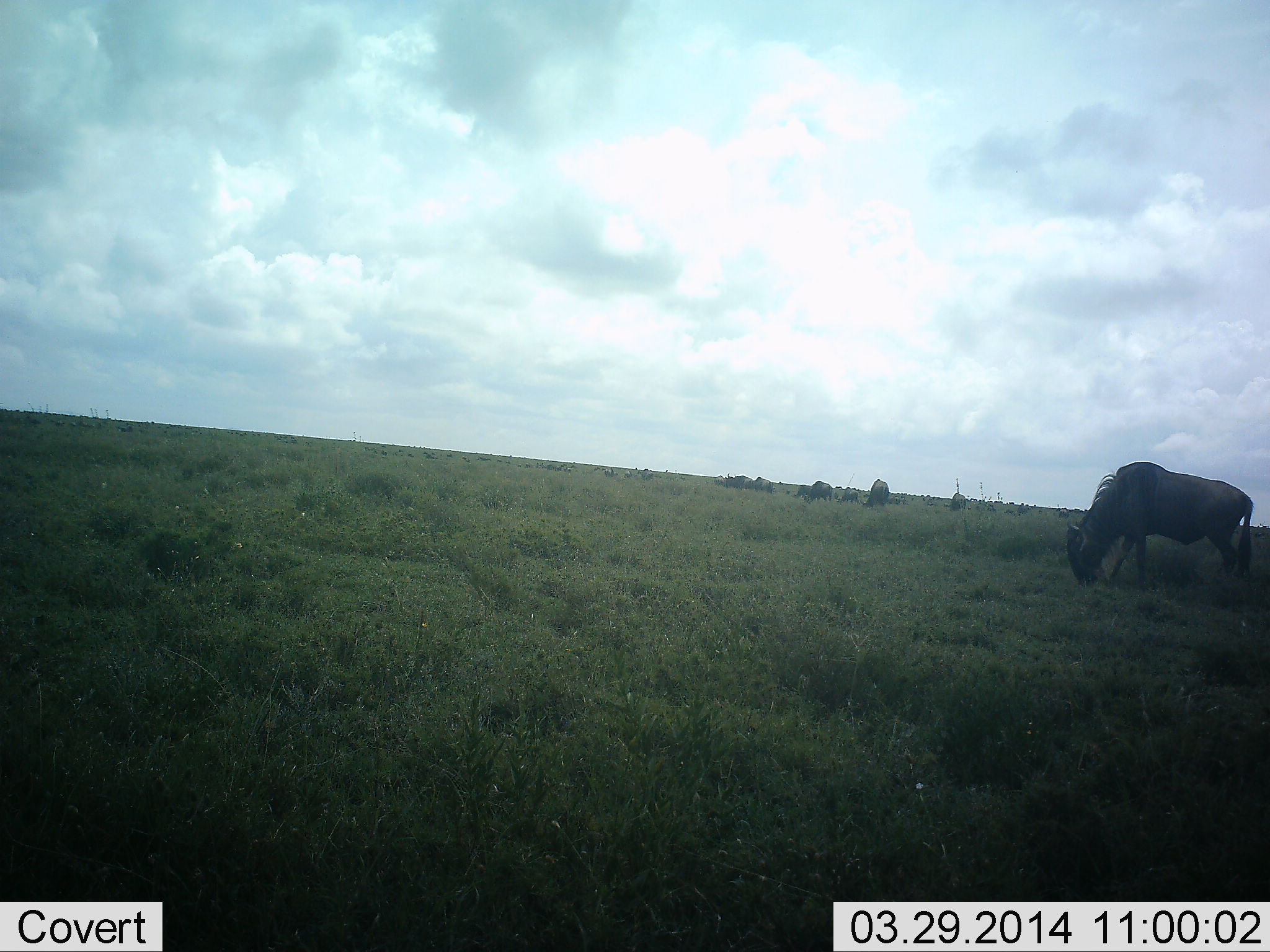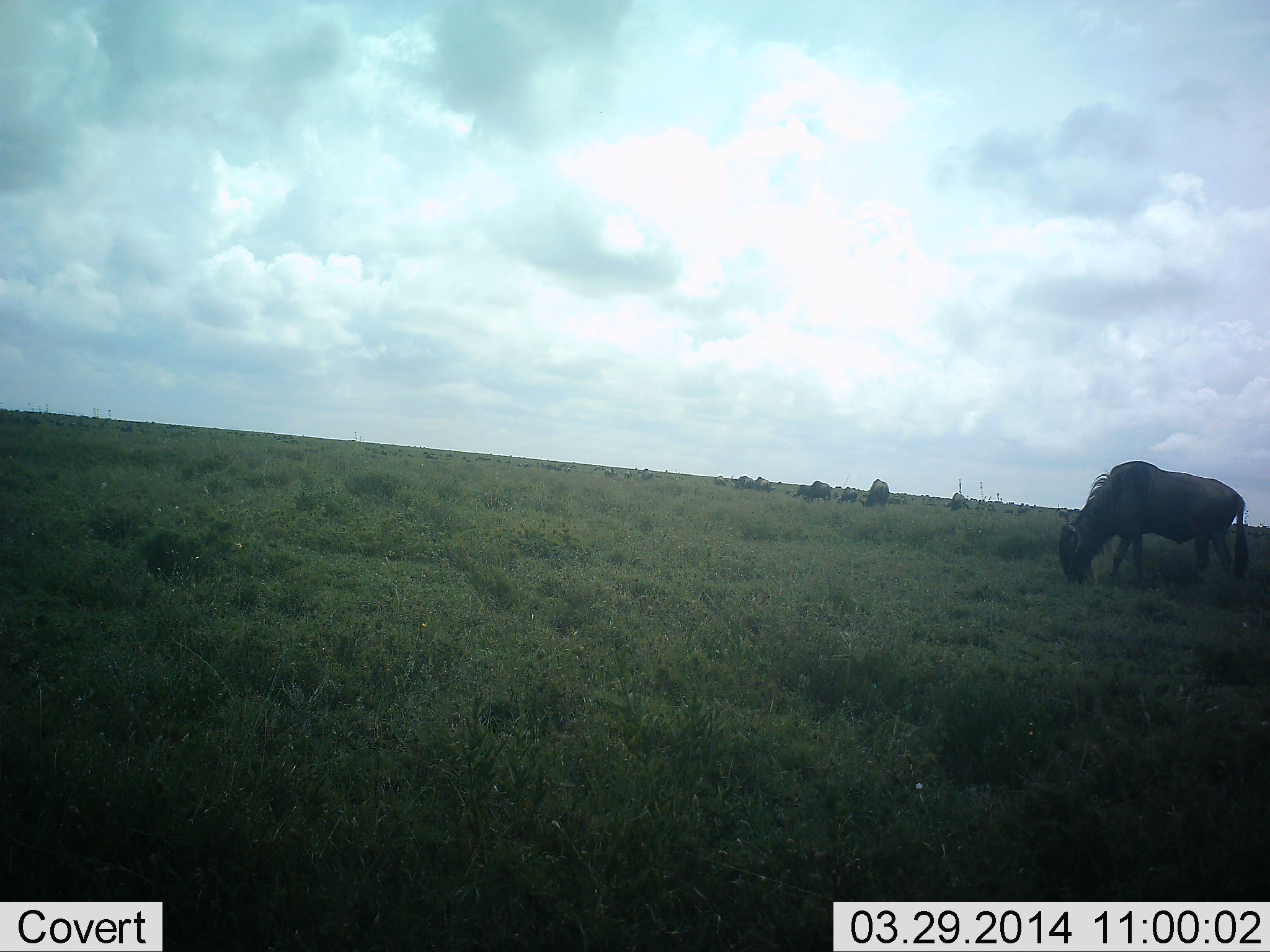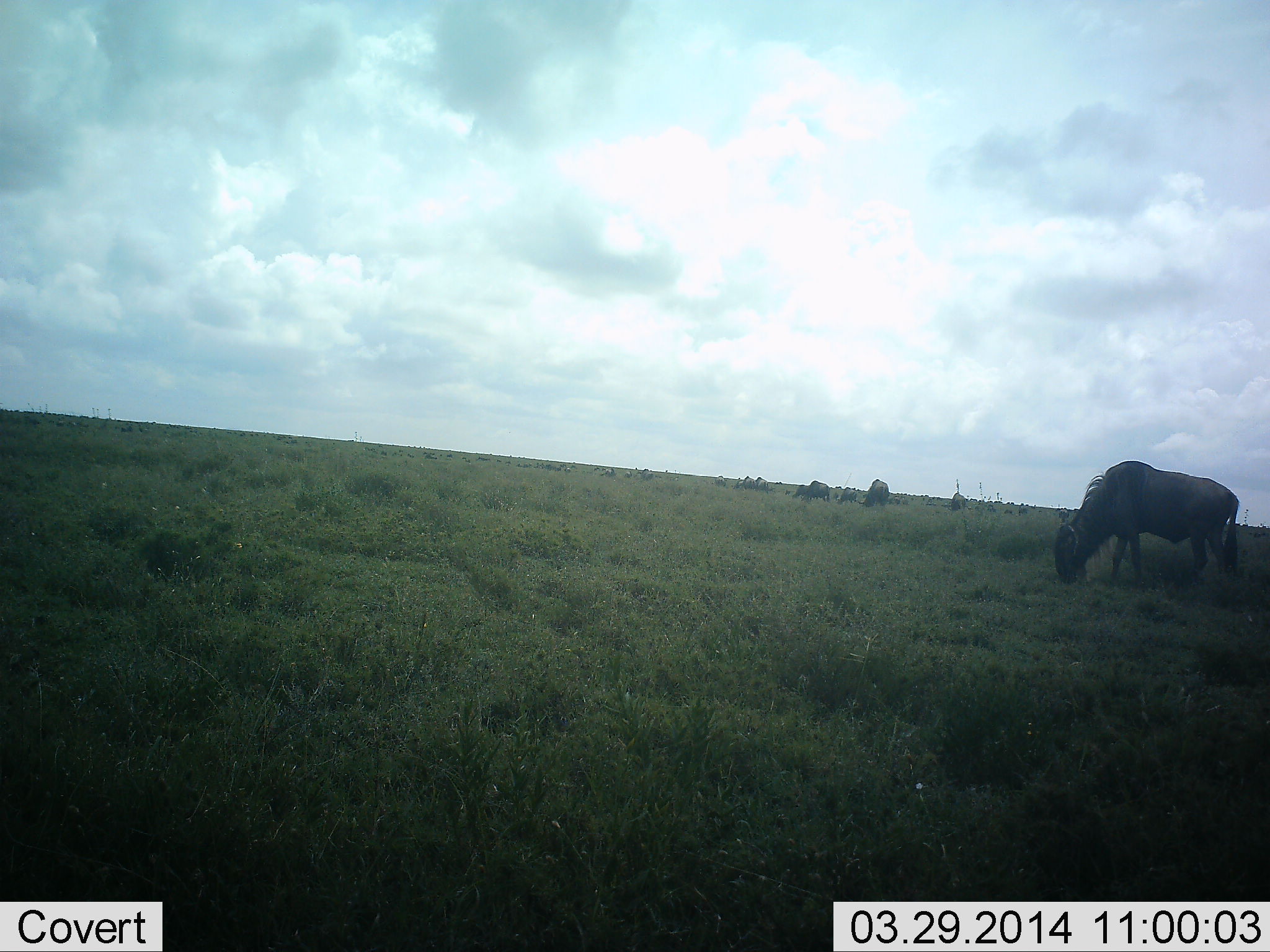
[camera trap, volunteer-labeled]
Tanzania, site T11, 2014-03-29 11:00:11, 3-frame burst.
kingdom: Animalia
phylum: Chordata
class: Mammalia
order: Artiodactyla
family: Bovidae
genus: Connochaetes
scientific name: Connochaetes taurinus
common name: blue wildebeest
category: wildebeest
Wildebeest (blue wildebeest) (Connochaetes taurinus), count 8. Behavior (volunteer vote fractions): standing 40%, resting 0%, moving 30%, interacting 0%. Young present (vote fraction): 0%. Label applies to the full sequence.